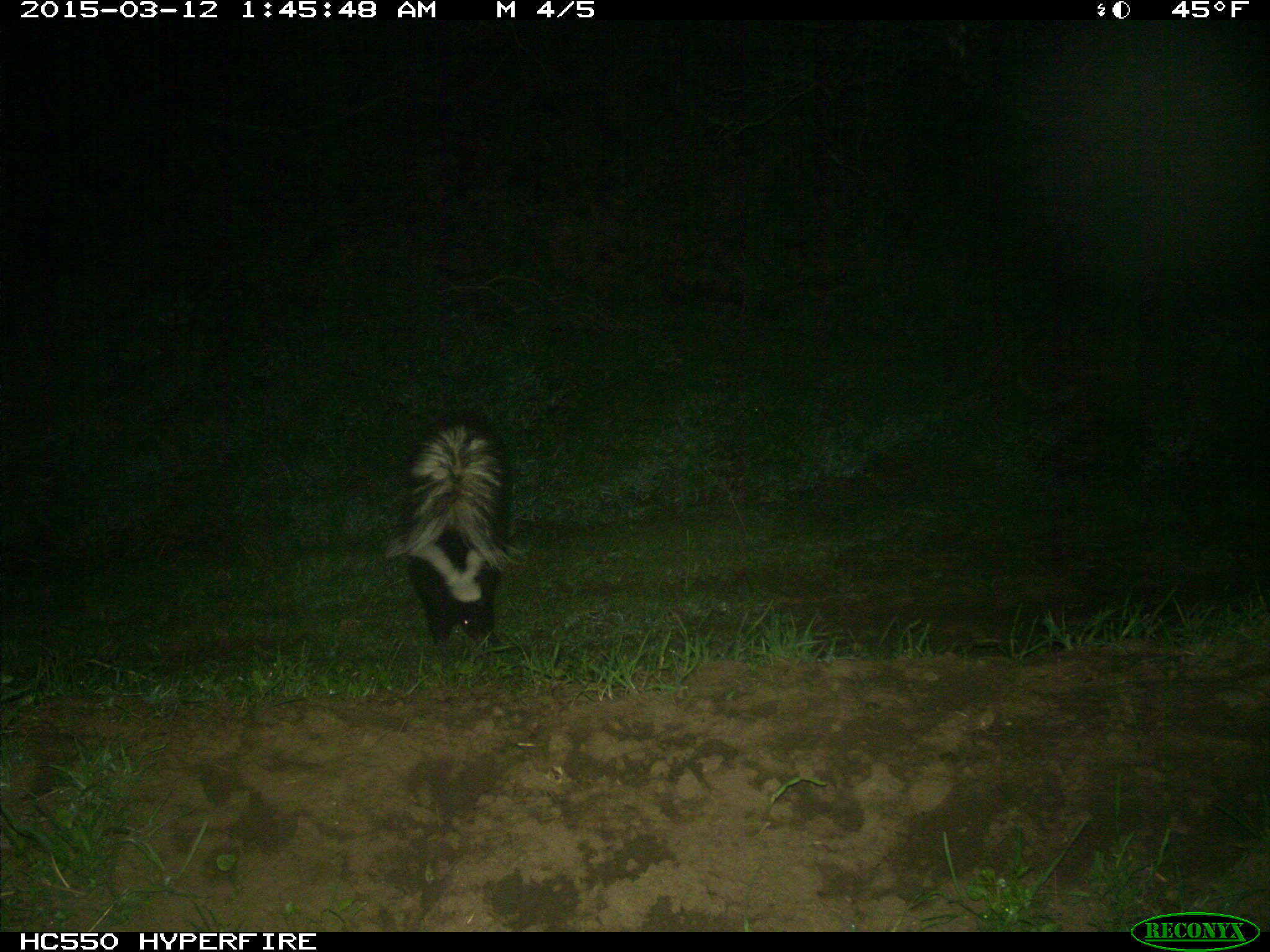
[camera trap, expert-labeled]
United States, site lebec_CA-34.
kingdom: Animalia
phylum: Chordata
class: Mammalia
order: Carnivora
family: Mephitidae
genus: Mephitis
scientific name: Mephitis mephitis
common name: striped skunk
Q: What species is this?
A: Mephitis mephitis (striped skunk).